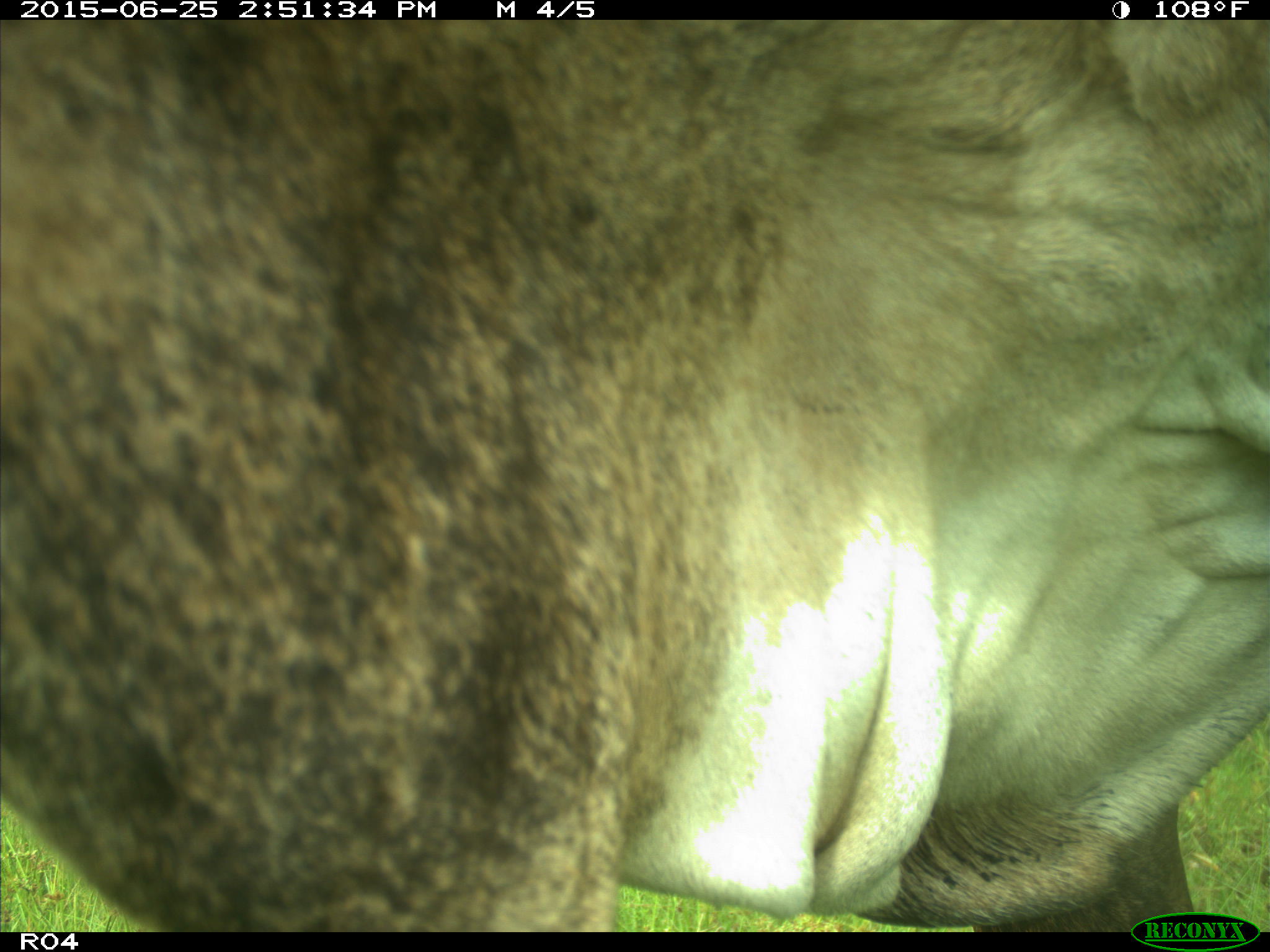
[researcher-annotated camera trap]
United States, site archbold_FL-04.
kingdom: Animalia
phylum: Chordata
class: Mammalia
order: Artiodactyla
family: Bovidae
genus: Bos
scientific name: Bos taurus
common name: domestic cow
Bos taurus (domestic cow).